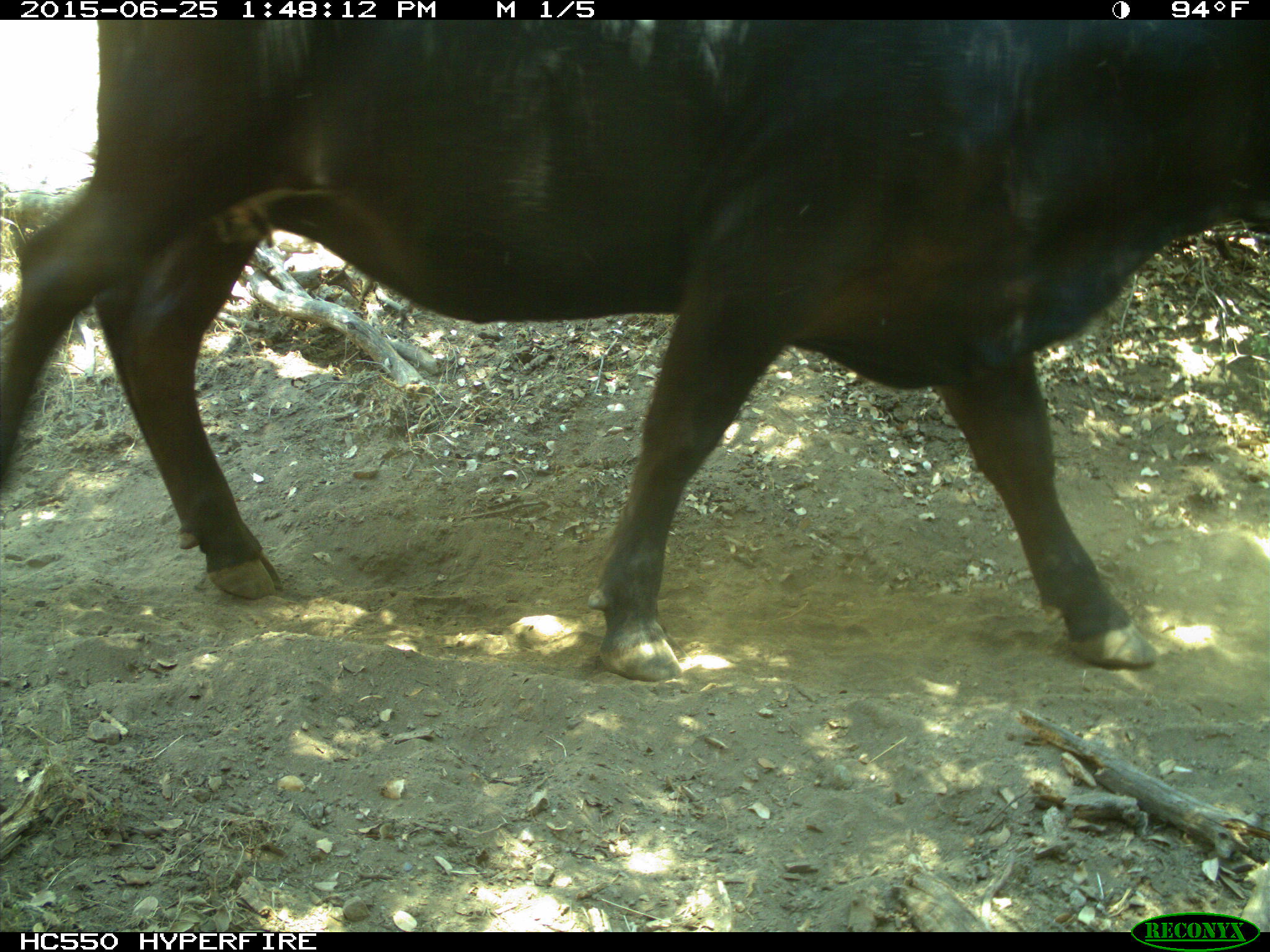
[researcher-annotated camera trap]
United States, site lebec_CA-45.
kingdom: Animalia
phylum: Chordata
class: Mammalia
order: Artiodactyla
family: Bovidae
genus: Bos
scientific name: Bos taurus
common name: domestic cow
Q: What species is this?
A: Bos taurus (domestic cow).